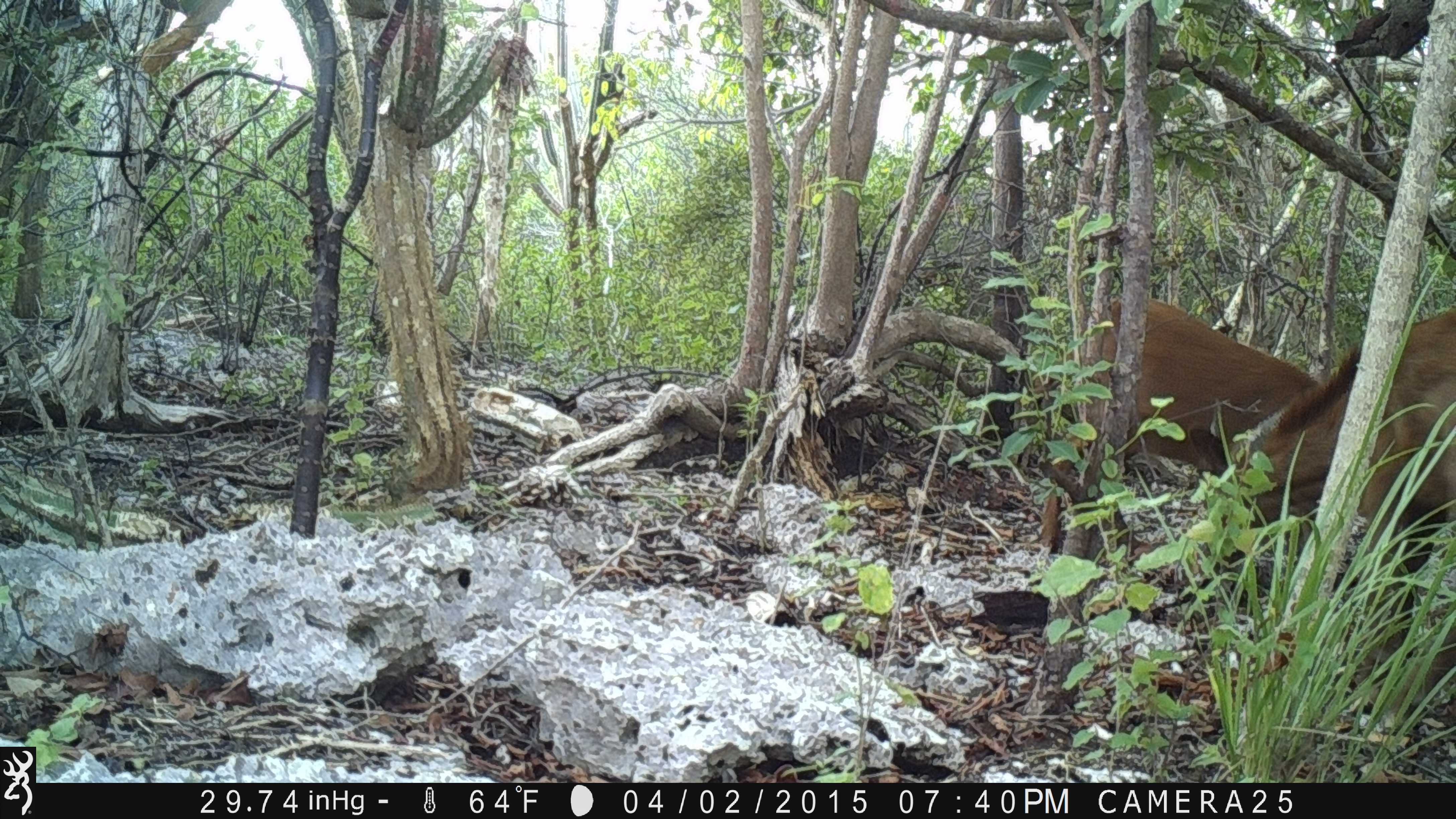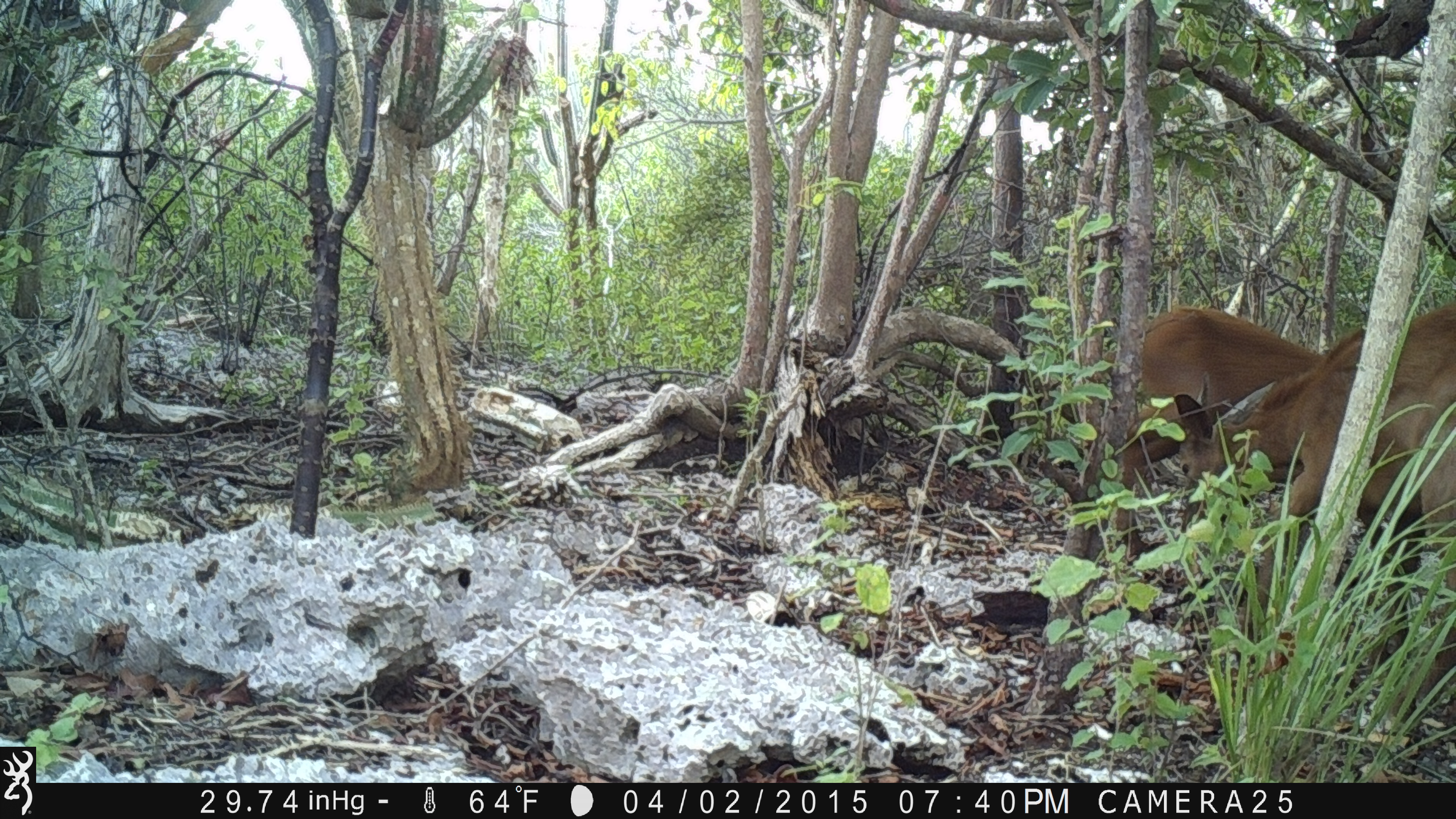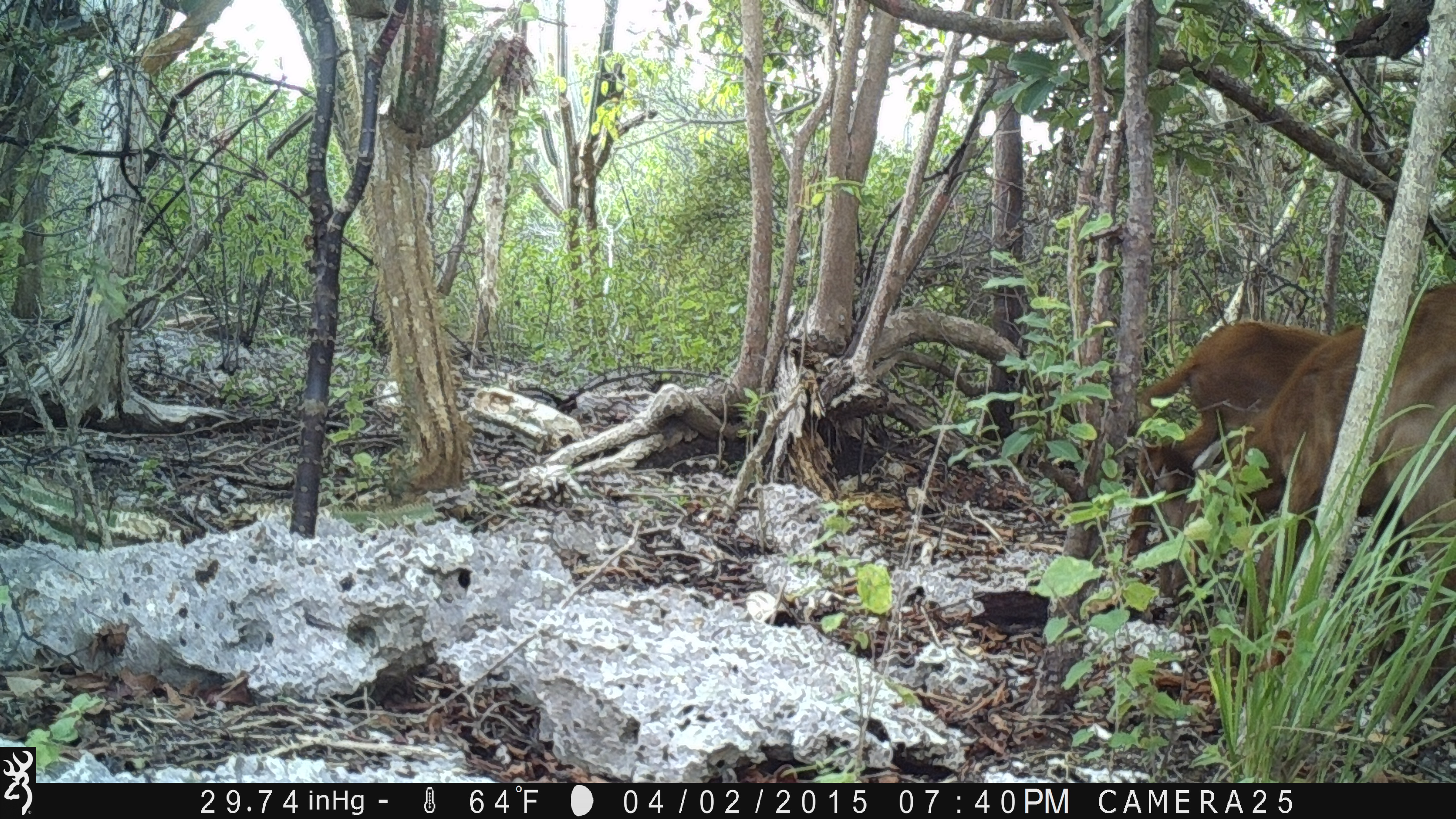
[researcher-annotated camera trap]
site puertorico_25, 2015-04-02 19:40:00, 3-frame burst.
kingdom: Animalia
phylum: Chordata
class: Mammalia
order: Artiodactyla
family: Bovidae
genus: Capra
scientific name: Capra hircus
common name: goat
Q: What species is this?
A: Goat (Capra hircus).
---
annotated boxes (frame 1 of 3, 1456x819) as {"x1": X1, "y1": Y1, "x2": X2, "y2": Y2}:
goat: {"x1": 1183, "y1": 292, "x2": 1453, "y2": 666}; {"x1": 1045, "y1": 306, "x2": 1330, "y2": 492}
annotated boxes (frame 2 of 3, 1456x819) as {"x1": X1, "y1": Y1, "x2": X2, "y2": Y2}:
goat: {"x1": 1175, "y1": 300, "x2": 1455, "y2": 662}; {"x1": 1090, "y1": 310, "x2": 1304, "y2": 572}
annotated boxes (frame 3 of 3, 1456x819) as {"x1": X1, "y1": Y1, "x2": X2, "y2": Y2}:
goat: {"x1": 1148, "y1": 280, "x2": 1454, "y2": 703}; {"x1": 1123, "y1": 306, "x2": 1320, "y2": 465}